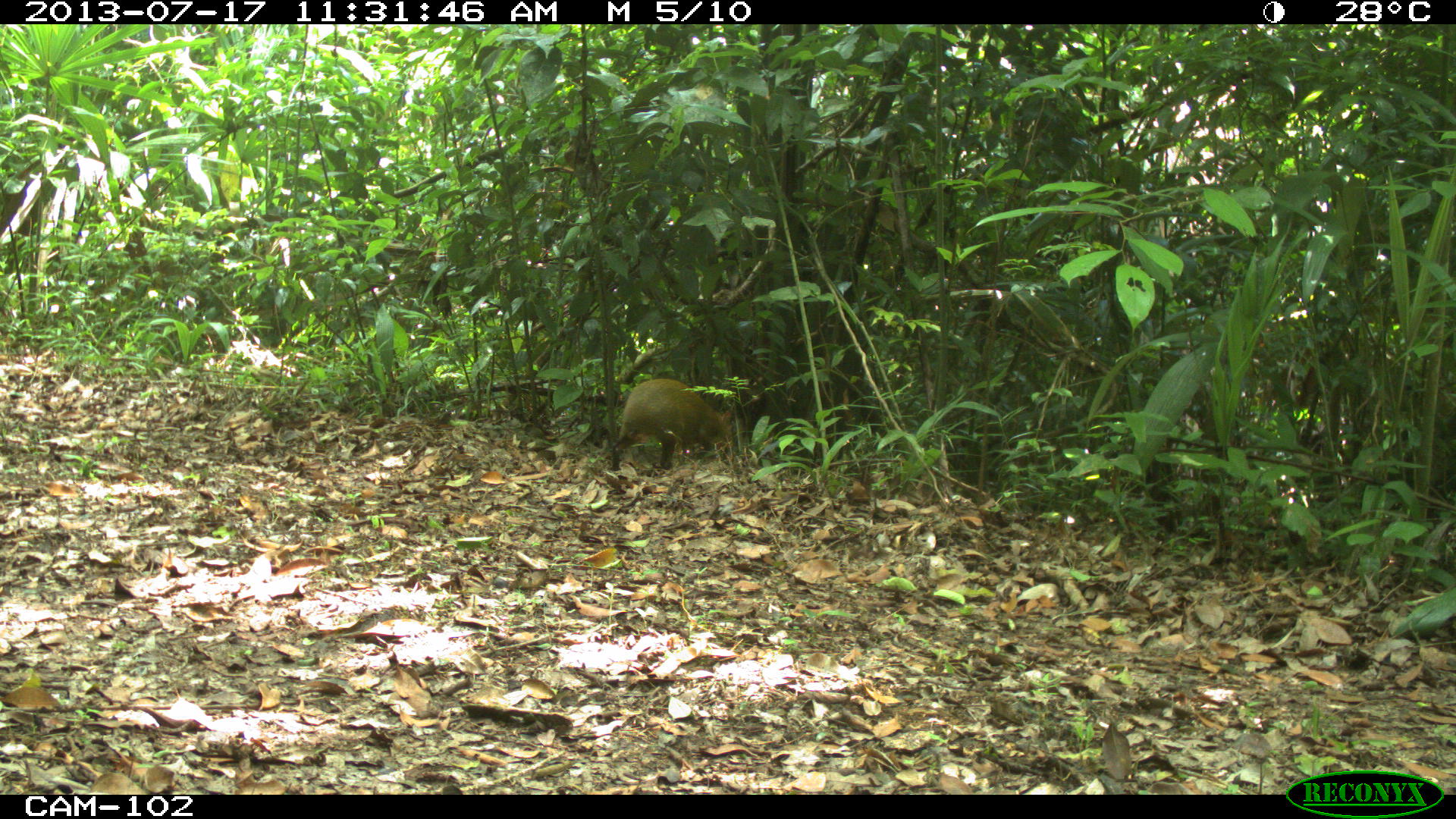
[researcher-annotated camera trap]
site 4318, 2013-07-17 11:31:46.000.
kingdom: Animalia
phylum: Chordata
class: Mammalia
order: Rodentia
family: Dasyproctidae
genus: Dasyprocta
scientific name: Dasyprocta punctata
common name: central american agouti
Dasyprocta punctata (central american agouti), count 1.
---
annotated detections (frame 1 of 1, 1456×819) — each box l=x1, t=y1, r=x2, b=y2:
dasyprocta punctata: l=611, t=377, r=731, b=470